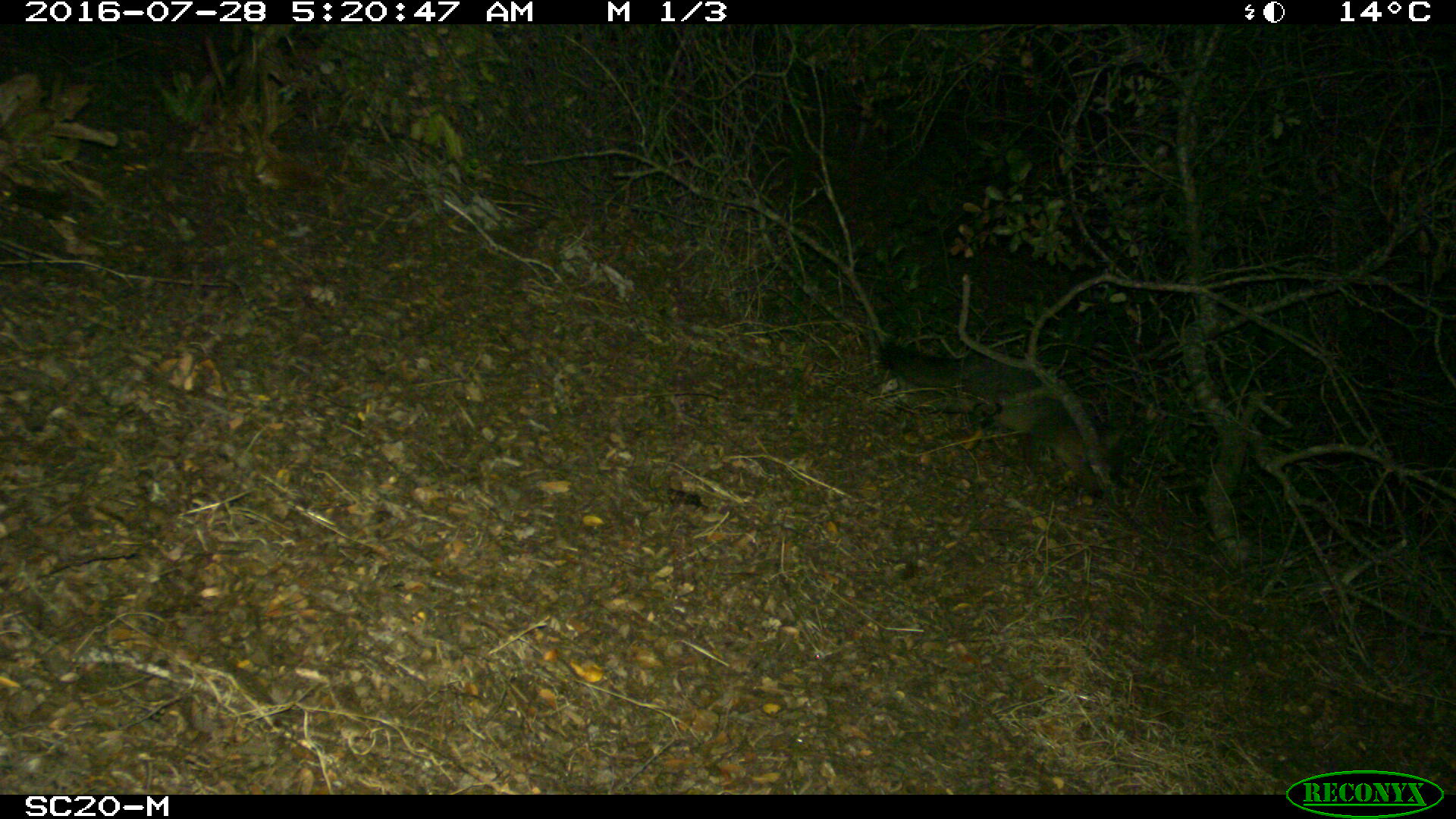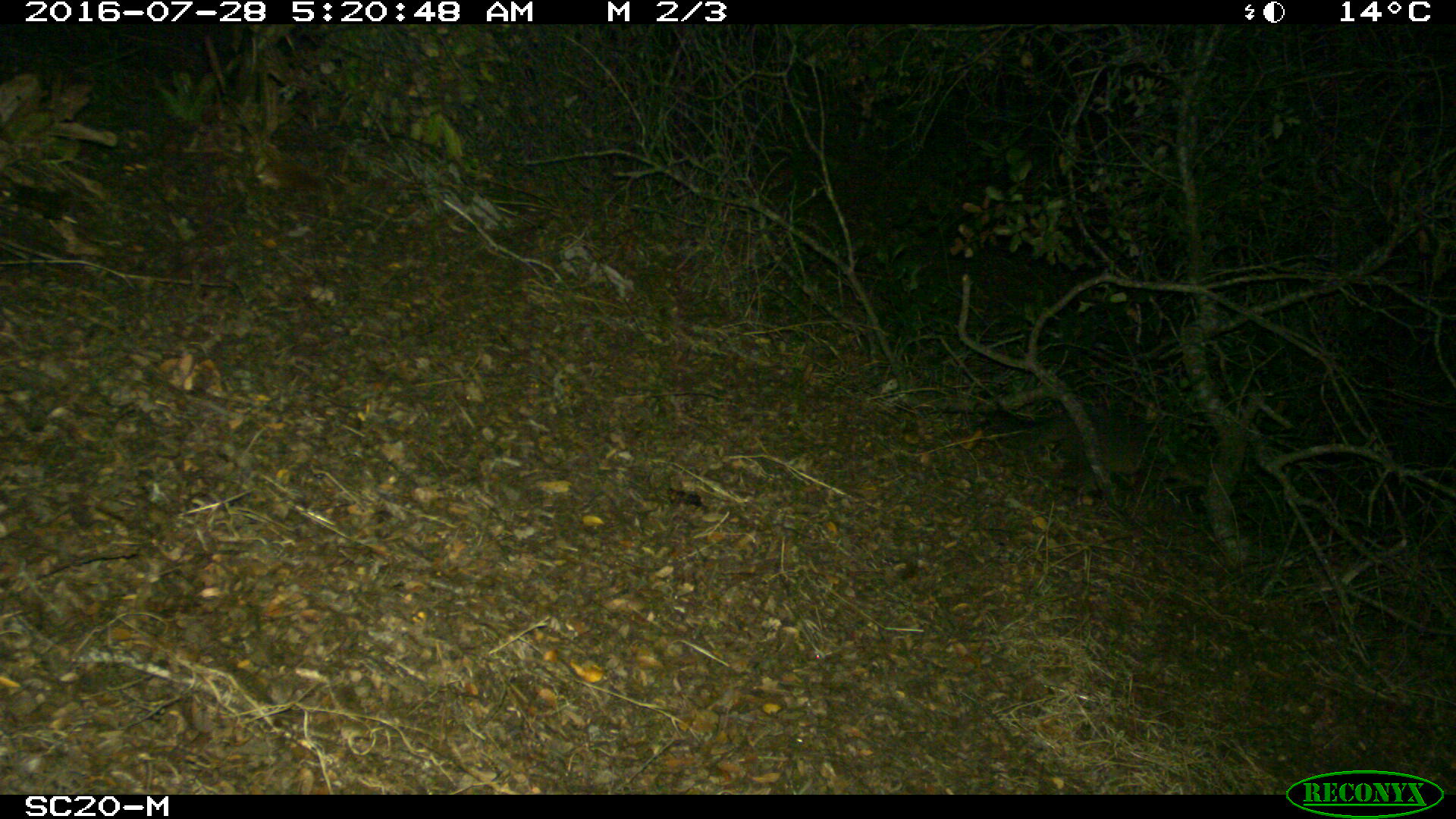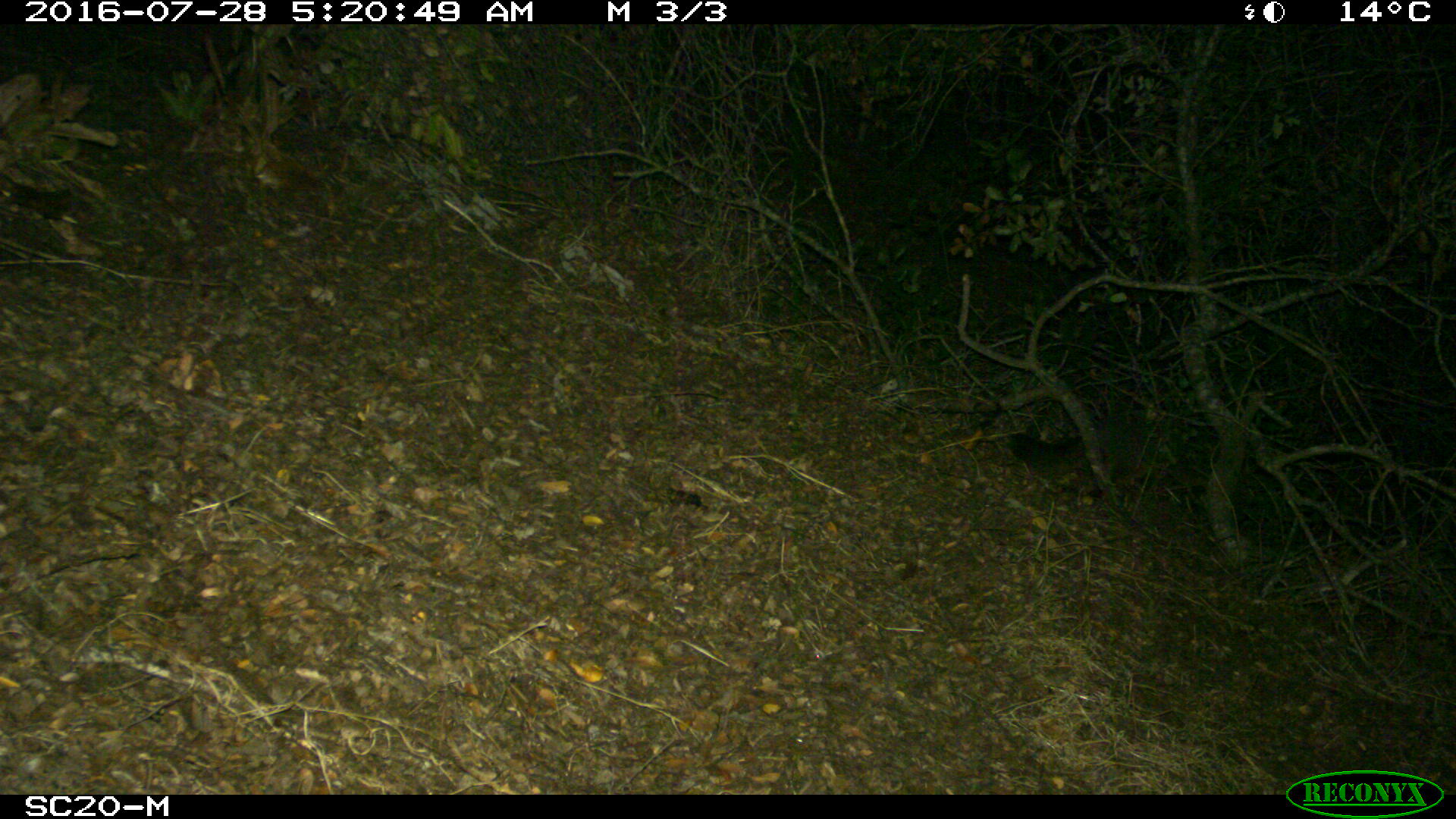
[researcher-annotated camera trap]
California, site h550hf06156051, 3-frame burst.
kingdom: Animalia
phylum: Chordata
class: Mammalia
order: Carnivora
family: Canidae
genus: Urocyon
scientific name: Urocyon littoralis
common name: island fox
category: fox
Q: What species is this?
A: Fox (island fox) (Urocyon littoralis).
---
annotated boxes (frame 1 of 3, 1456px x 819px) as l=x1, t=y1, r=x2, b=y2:
fox: l=877, t=338, r=1124, b=500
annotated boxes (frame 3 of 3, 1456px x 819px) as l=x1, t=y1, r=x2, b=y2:
fox: l=994, t=431, r=1106, b=506